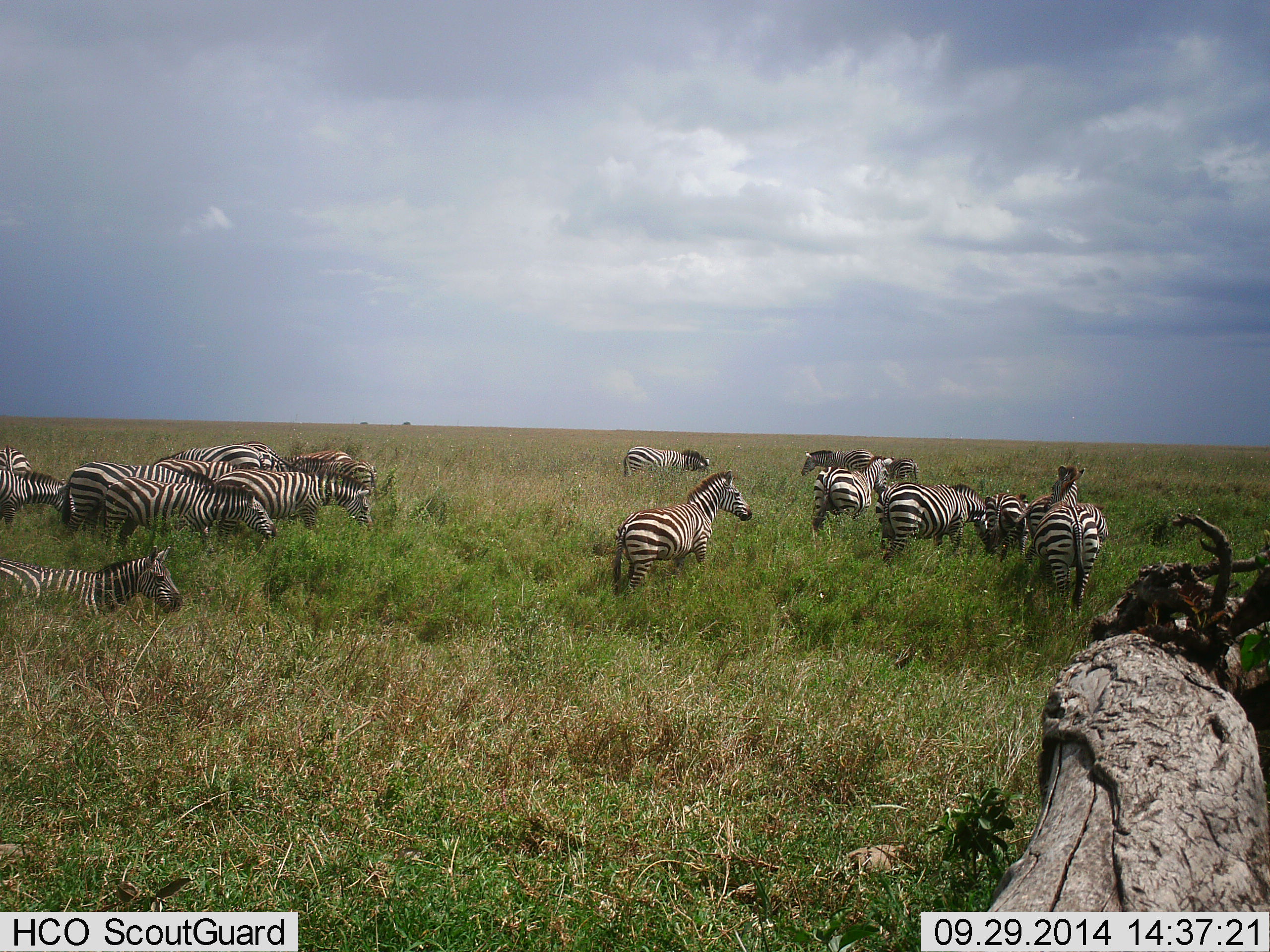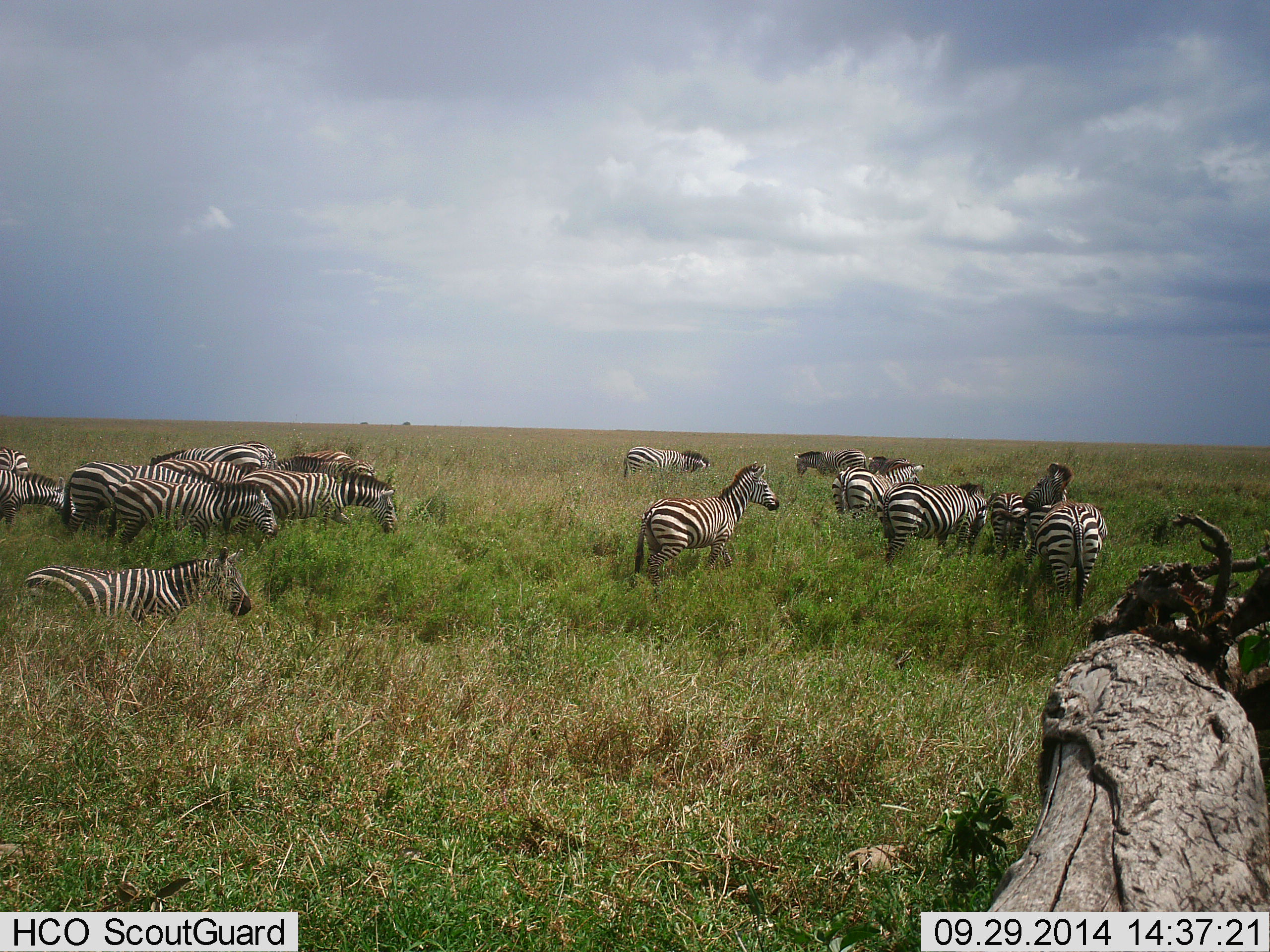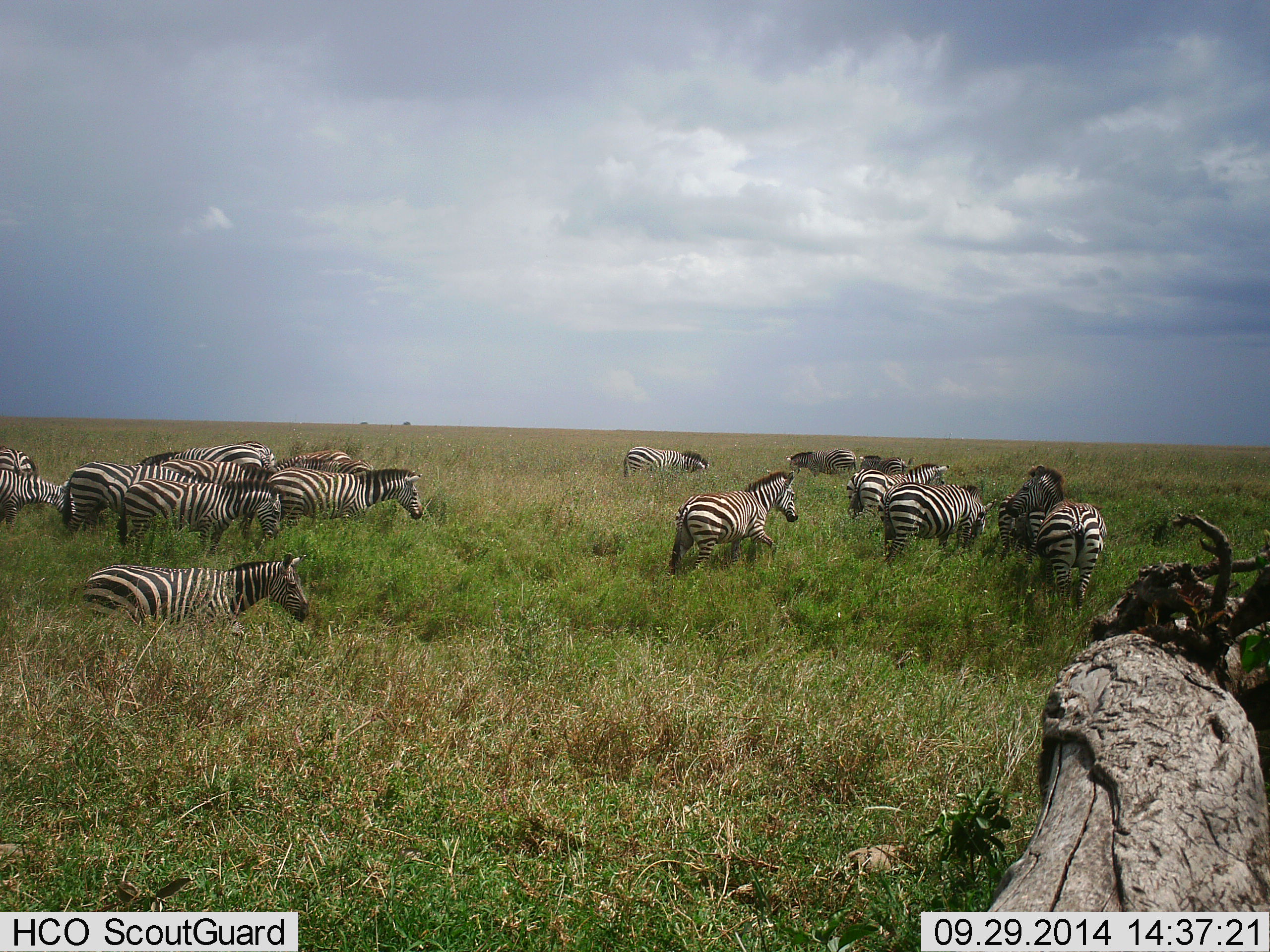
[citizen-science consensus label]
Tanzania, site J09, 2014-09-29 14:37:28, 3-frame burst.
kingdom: Animalia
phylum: Chordata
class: Mammalia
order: Perissodactyla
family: Equidae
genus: Equus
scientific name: Equus quagga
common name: plains zebra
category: zebra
Zebra (plains zebra) (Equus quagga), count 11-50. Behavior (volunteer vote fractions): standing 60%, resting 0%, moving 90%, interacting 0%. Young present (vote fraction): 10%. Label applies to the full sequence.